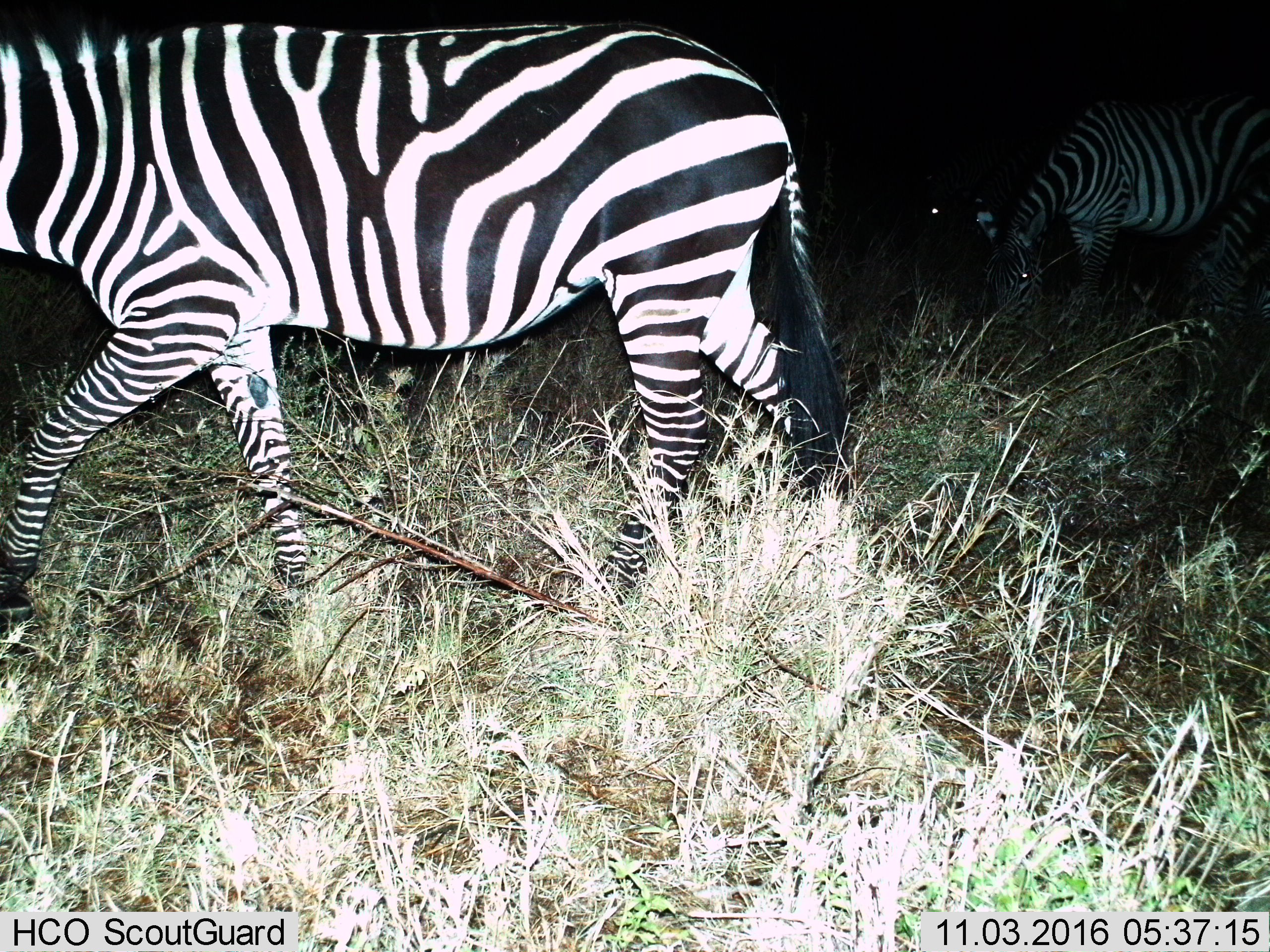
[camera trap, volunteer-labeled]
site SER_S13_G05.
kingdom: Animalia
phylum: Chordata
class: Mammalia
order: Perissodactyla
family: Equidae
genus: Equus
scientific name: Equus quagga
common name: plains zebra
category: zebraplains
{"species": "zebraplains (plains zebra) (Equus quagga)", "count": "3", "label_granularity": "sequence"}